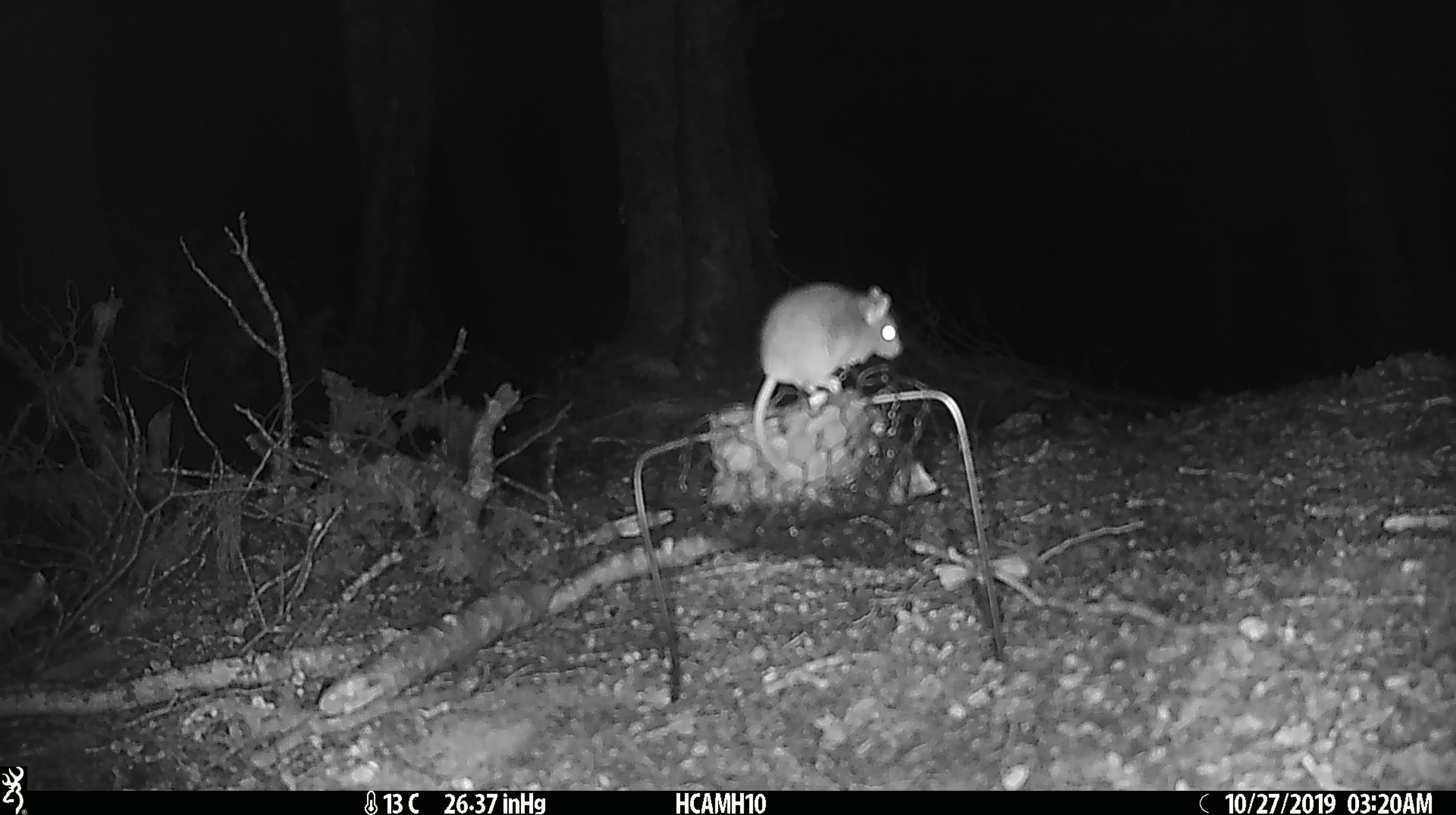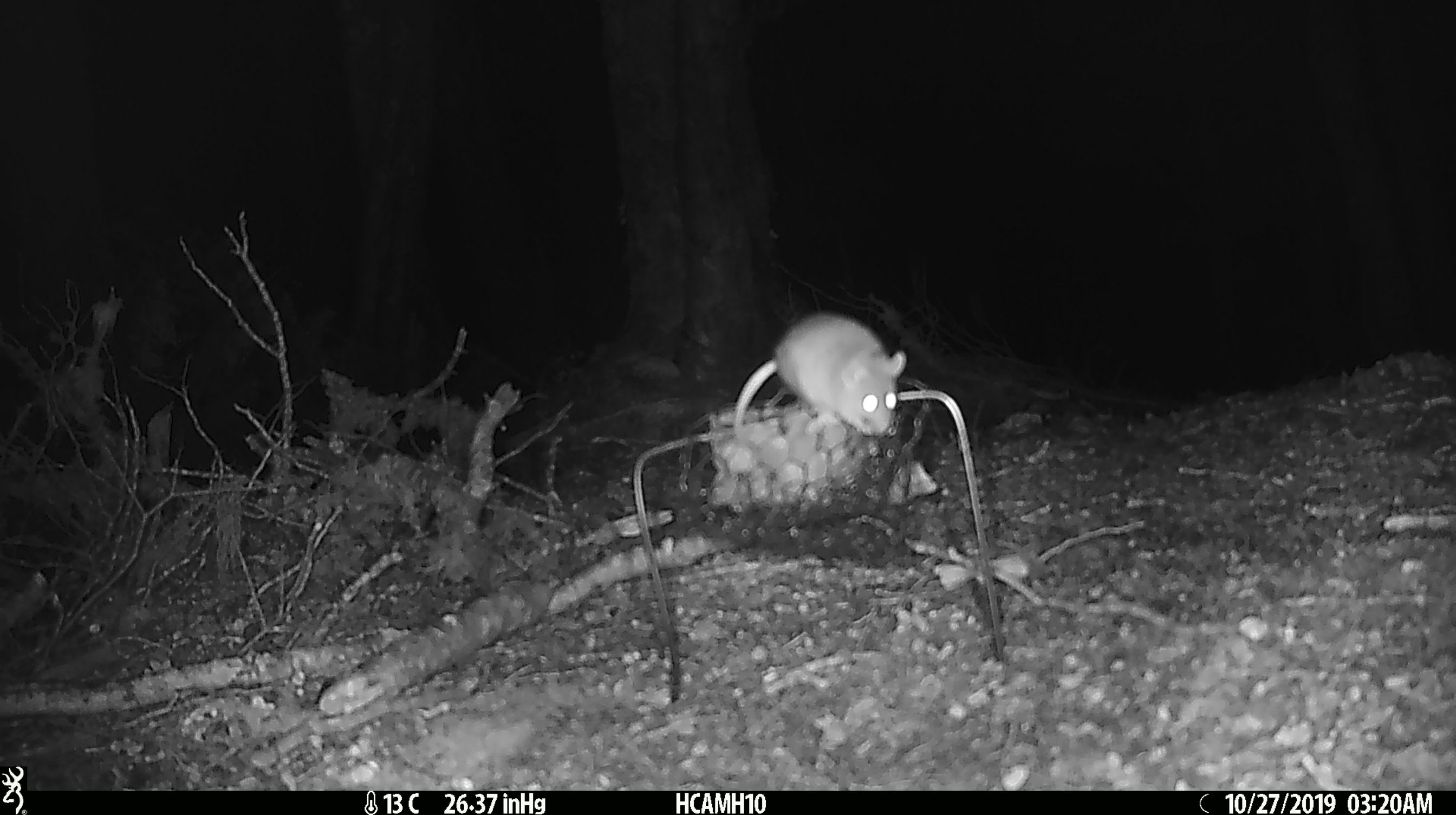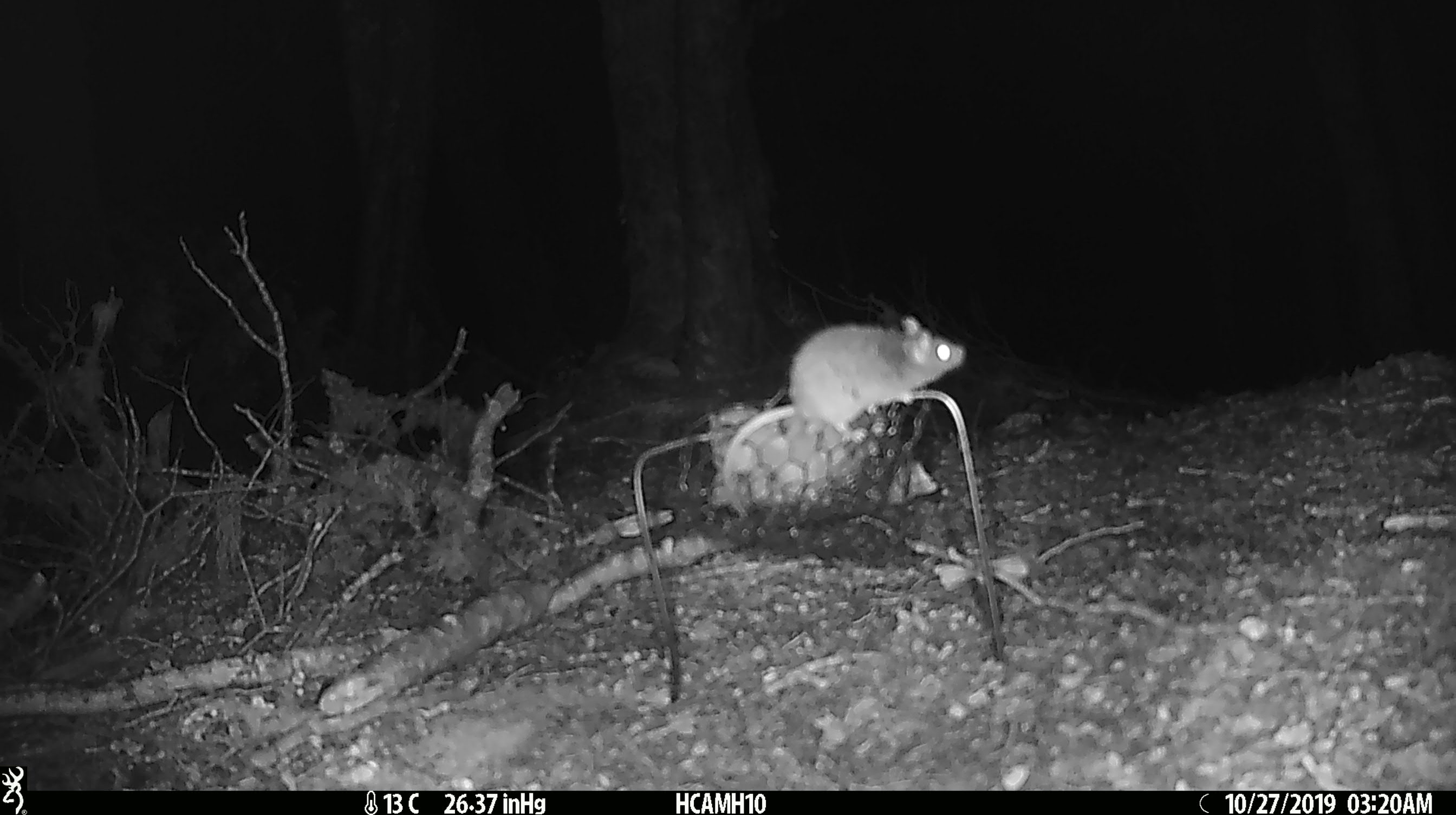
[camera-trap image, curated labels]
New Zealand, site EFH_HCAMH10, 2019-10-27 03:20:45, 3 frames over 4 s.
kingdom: Animalia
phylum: Chordata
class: Mammalia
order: Rodentia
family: Muridae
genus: Mus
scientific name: Mus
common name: mouse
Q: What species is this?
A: Mouse (Mus).